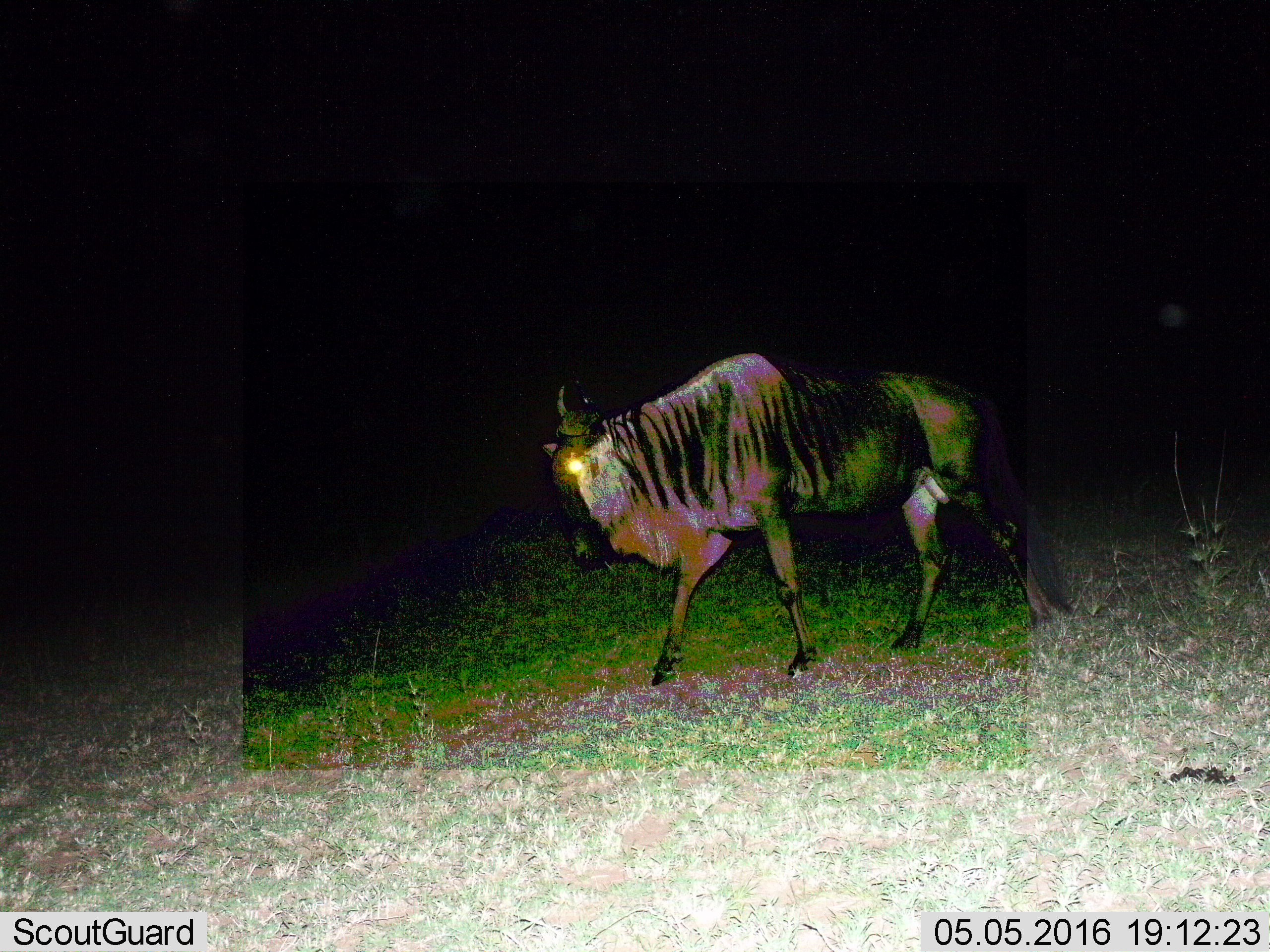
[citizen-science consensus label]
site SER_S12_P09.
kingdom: Animalia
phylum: Chordata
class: Mammalia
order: Artiodactyla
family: Bovidae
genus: Connochaetes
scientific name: Connochaetes taurinus taurinus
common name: blue wildebeest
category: wildebeestblue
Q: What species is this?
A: Wildebeestblue (blue wildebeest) (Connochaetes taurinus taurinus).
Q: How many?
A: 1.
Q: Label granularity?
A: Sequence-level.